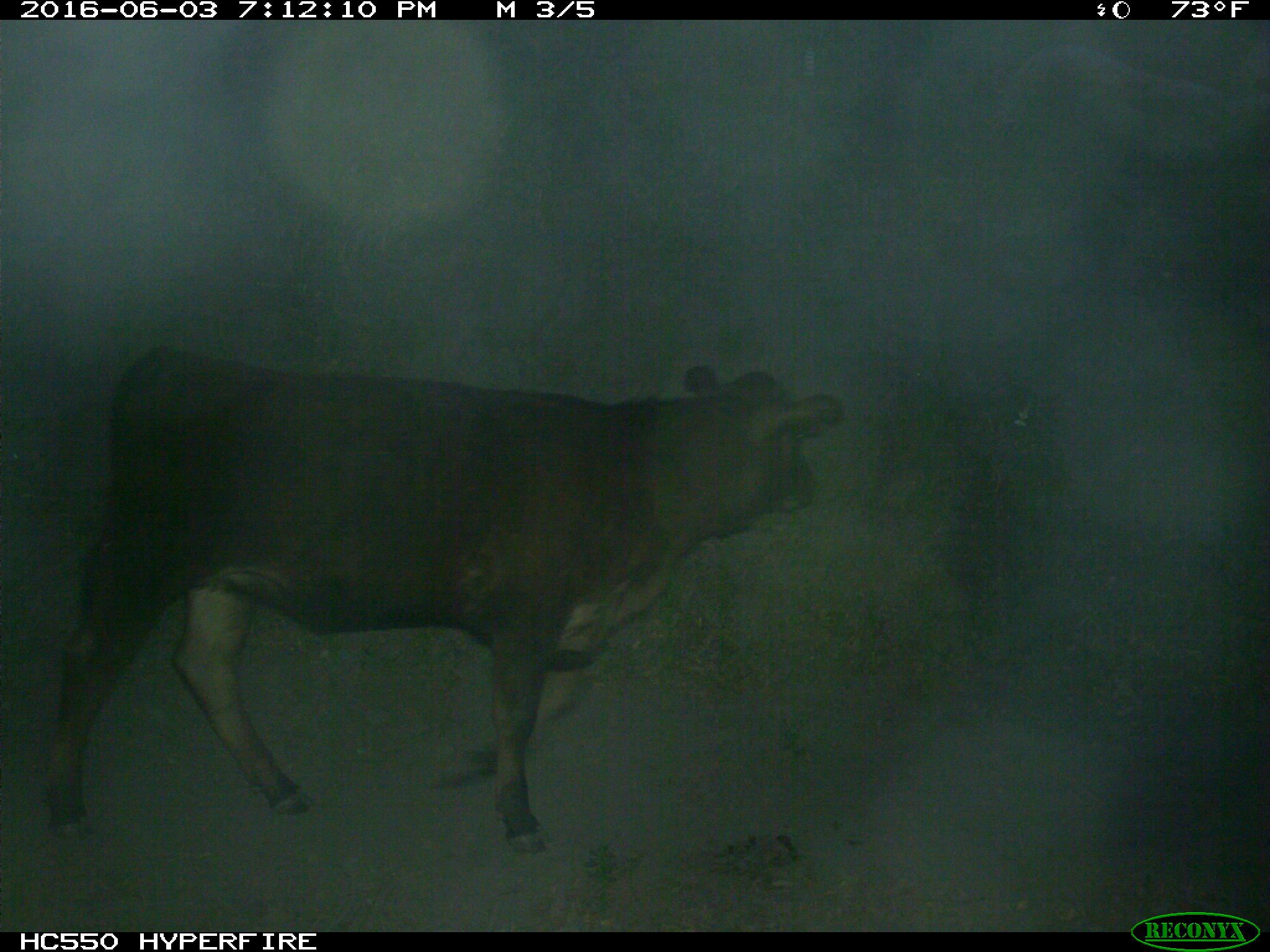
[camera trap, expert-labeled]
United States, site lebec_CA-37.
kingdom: Animalia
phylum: Chordata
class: Mammalia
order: Artiodactyla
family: Bovidae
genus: Bos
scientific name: Bos taurus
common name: domestic cow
Bos taurus (domestic cow).